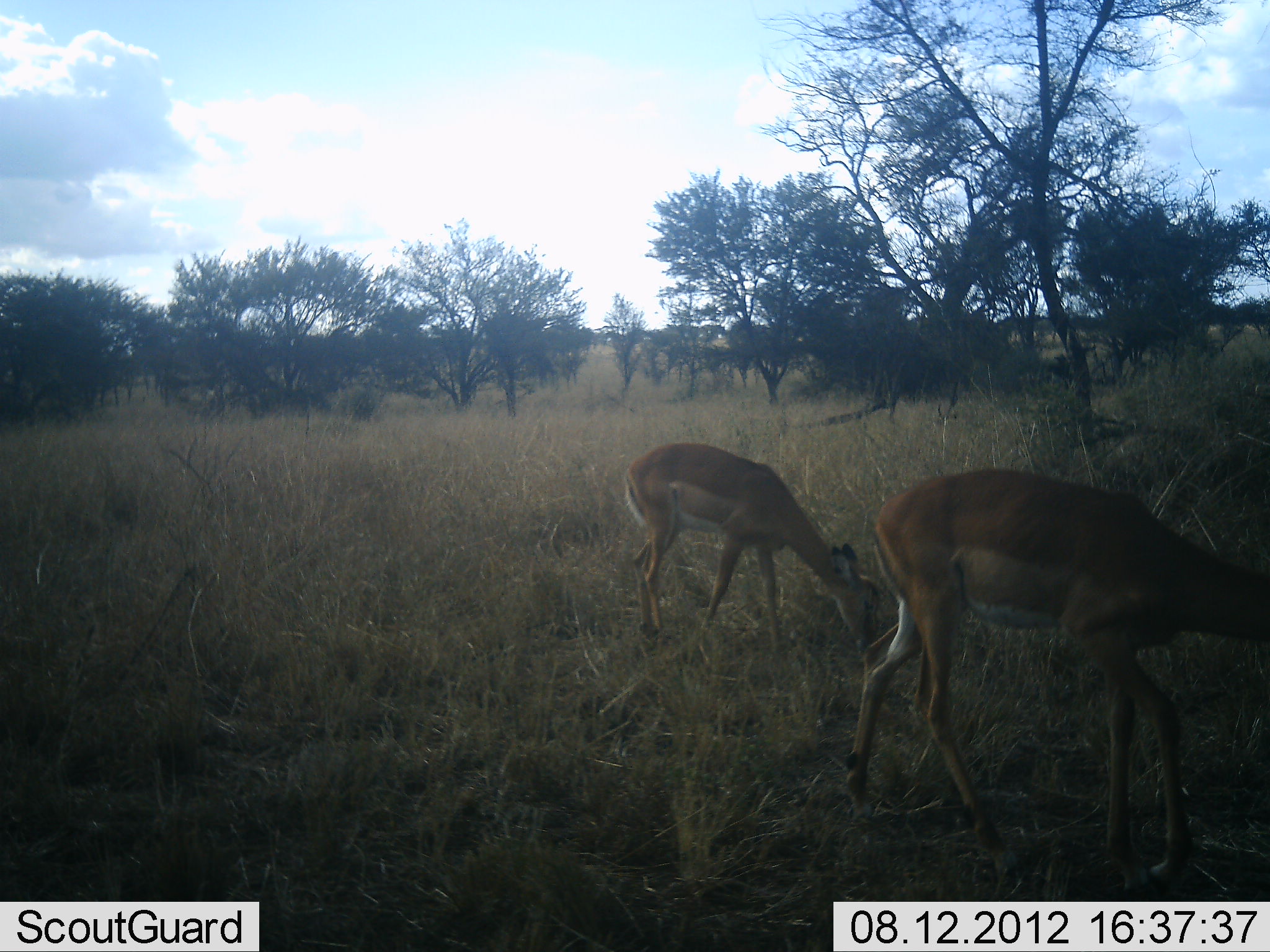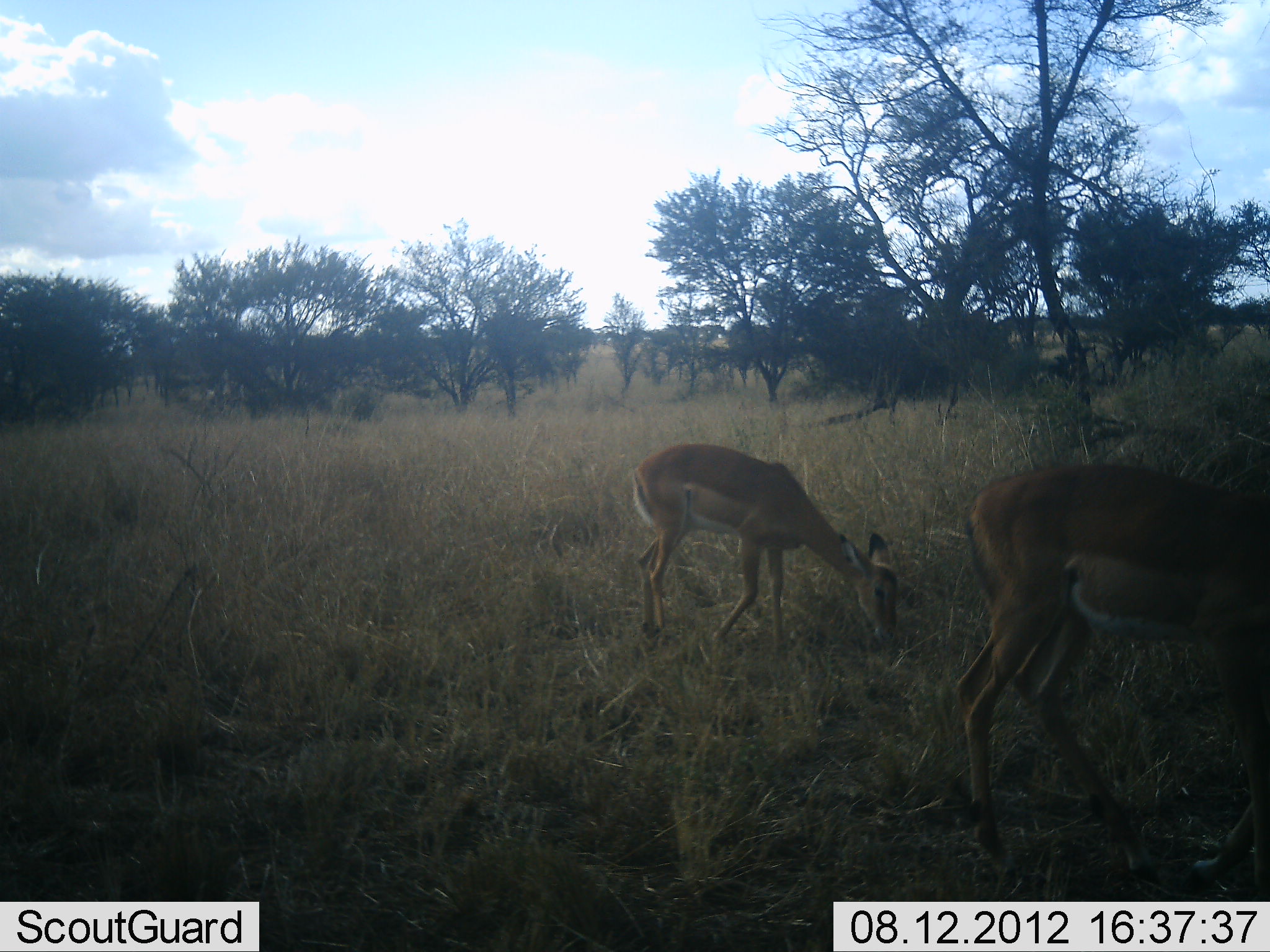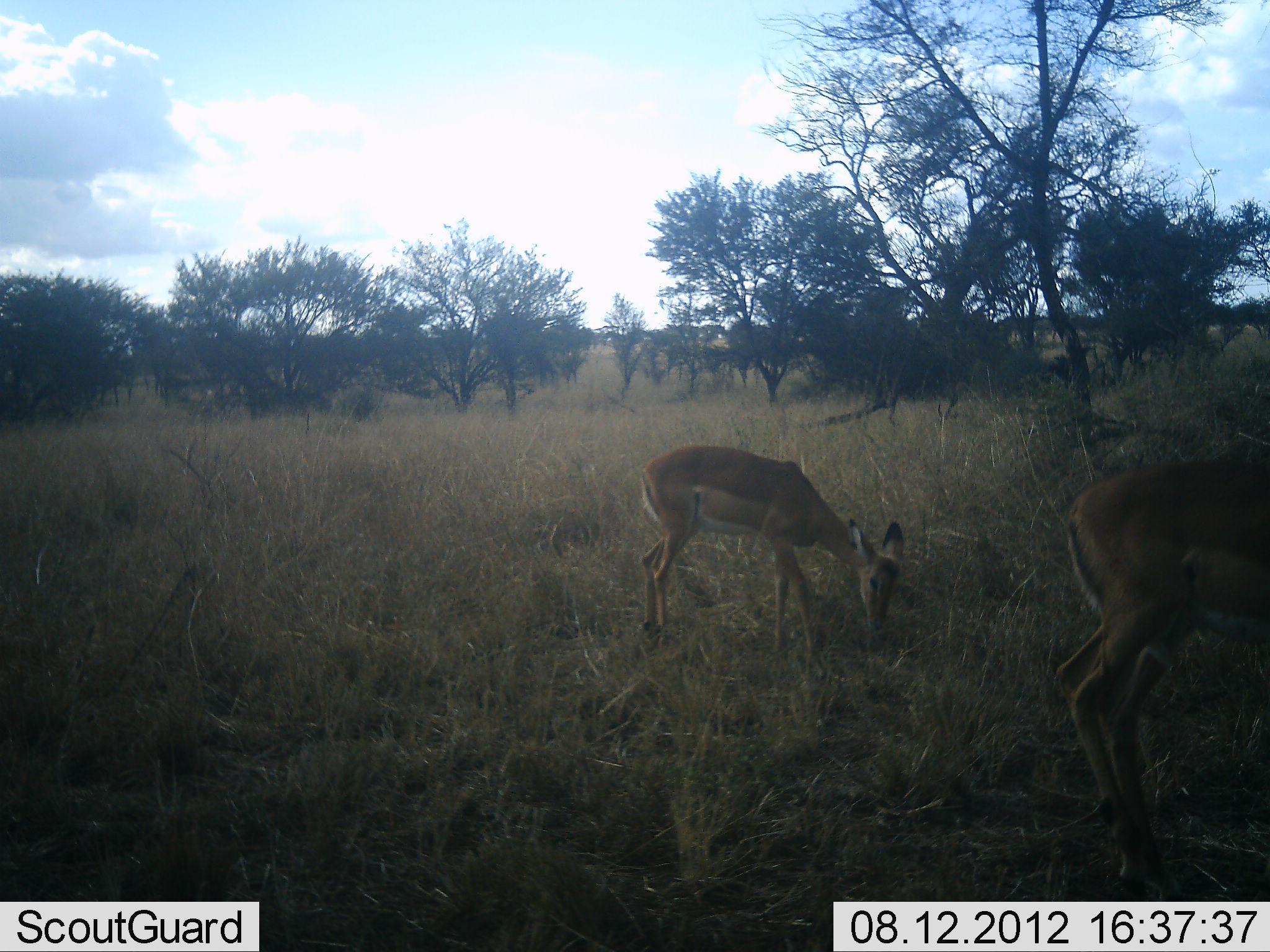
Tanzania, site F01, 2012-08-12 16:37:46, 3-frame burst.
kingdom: Animalia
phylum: Chordata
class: Mammalia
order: Artiodactyla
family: Bovidae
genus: Aepyceros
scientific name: Aepyceros melampus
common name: impala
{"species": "impala (Aepyceros melampus)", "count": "2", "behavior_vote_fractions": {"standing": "20%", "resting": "0%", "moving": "80%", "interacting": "0%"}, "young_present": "0%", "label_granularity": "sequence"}